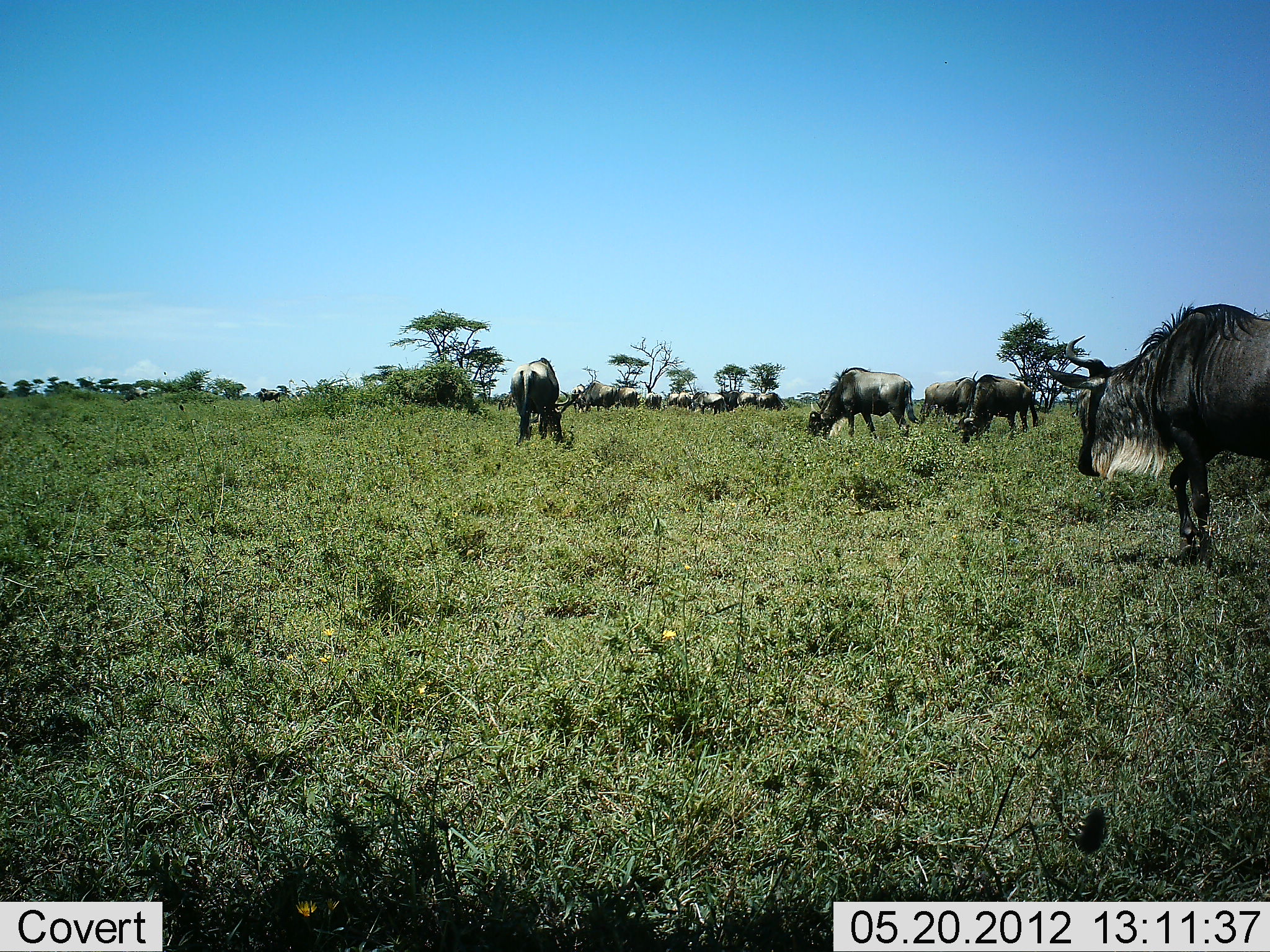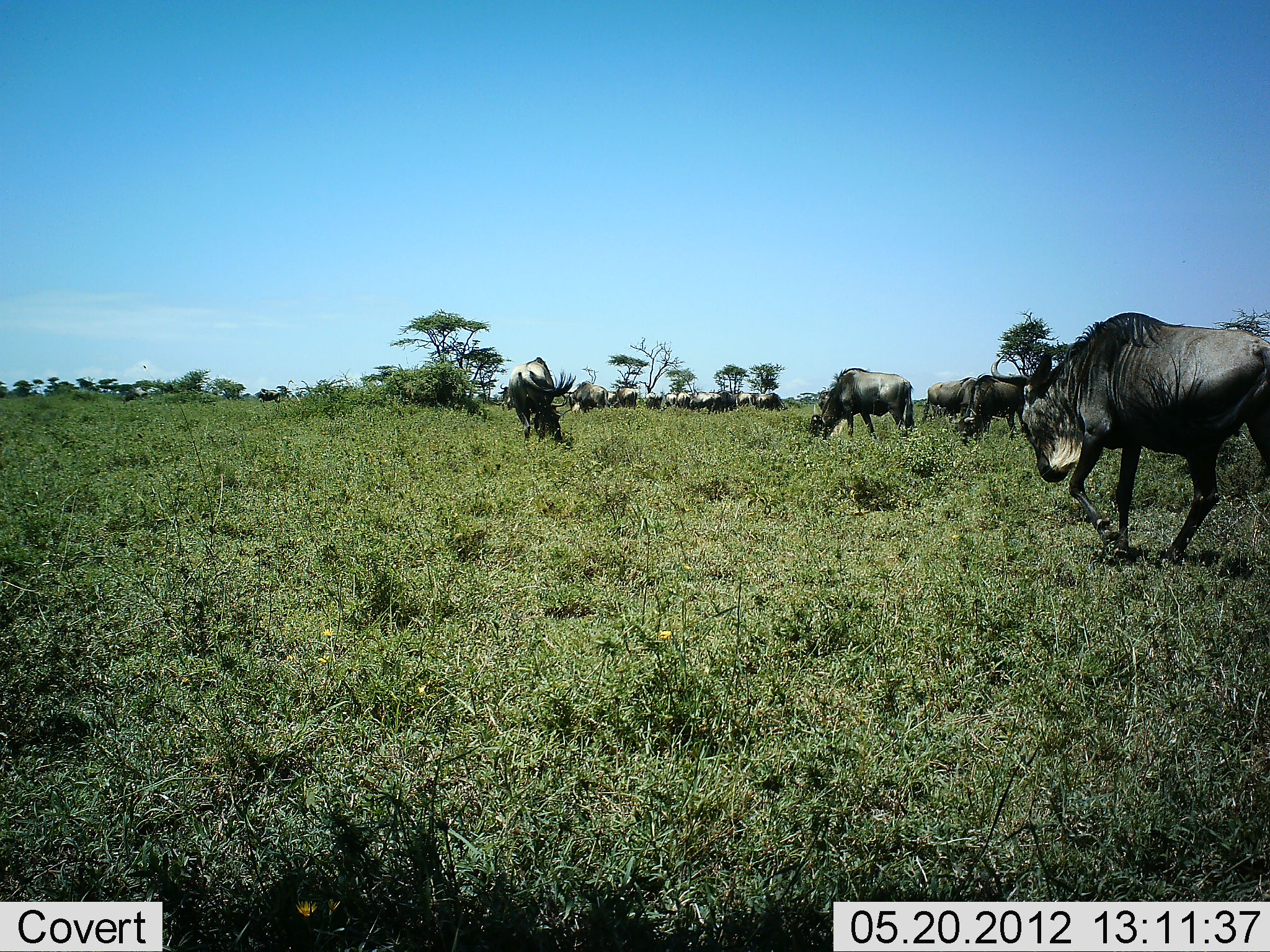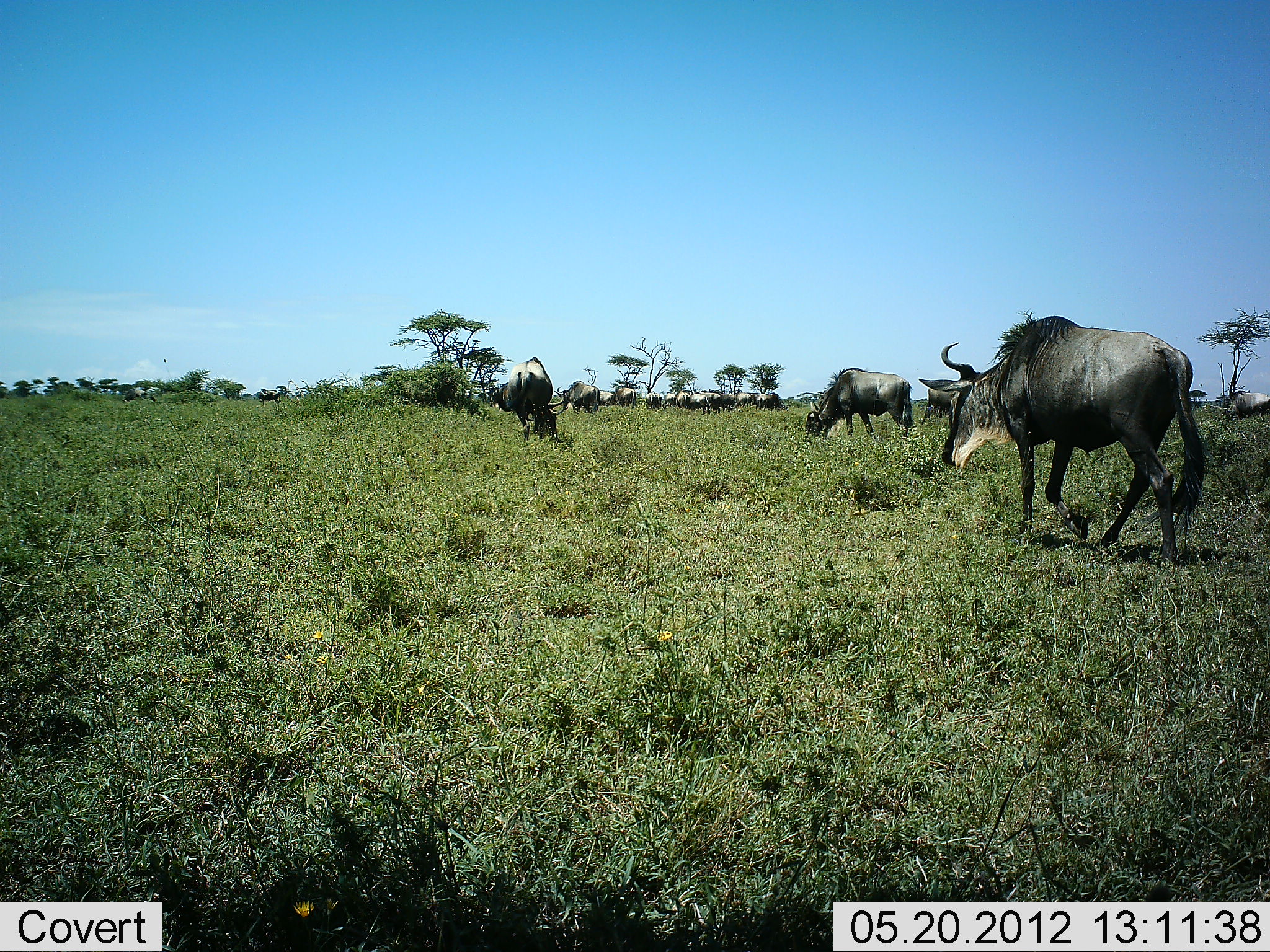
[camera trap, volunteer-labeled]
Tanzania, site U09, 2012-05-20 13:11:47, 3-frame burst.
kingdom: Animalia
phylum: Chordata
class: Mammalia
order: Artiodactyla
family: Bovidae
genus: Connochaetes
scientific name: Connochaetes taurinus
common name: blue wildebeest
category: wildebeest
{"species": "wildebeest (blue wildebeest) (Connochaetes taurinus)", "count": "11-50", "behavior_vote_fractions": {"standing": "30%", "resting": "0%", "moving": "90%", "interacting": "0%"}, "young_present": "0%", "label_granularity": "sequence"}